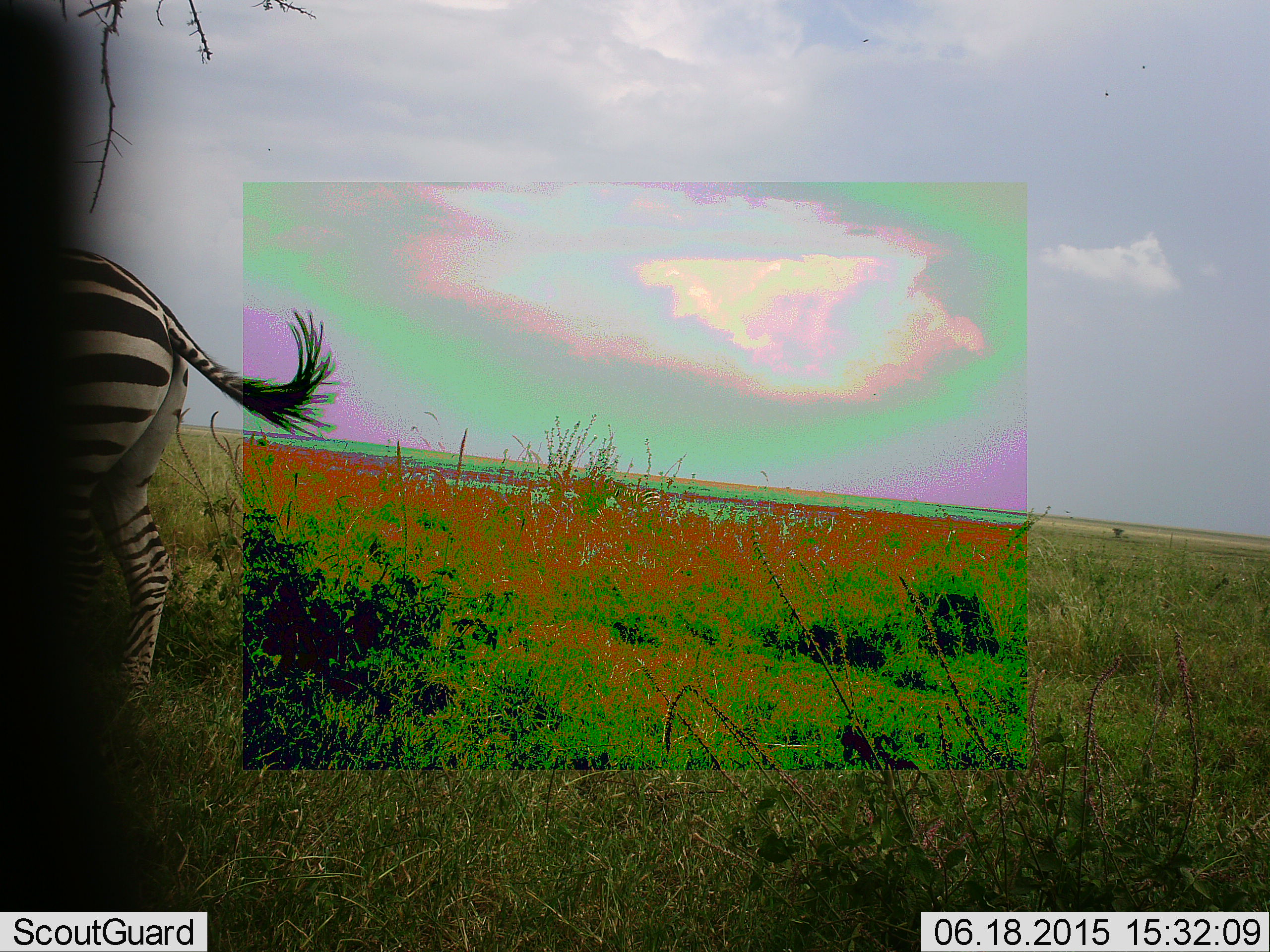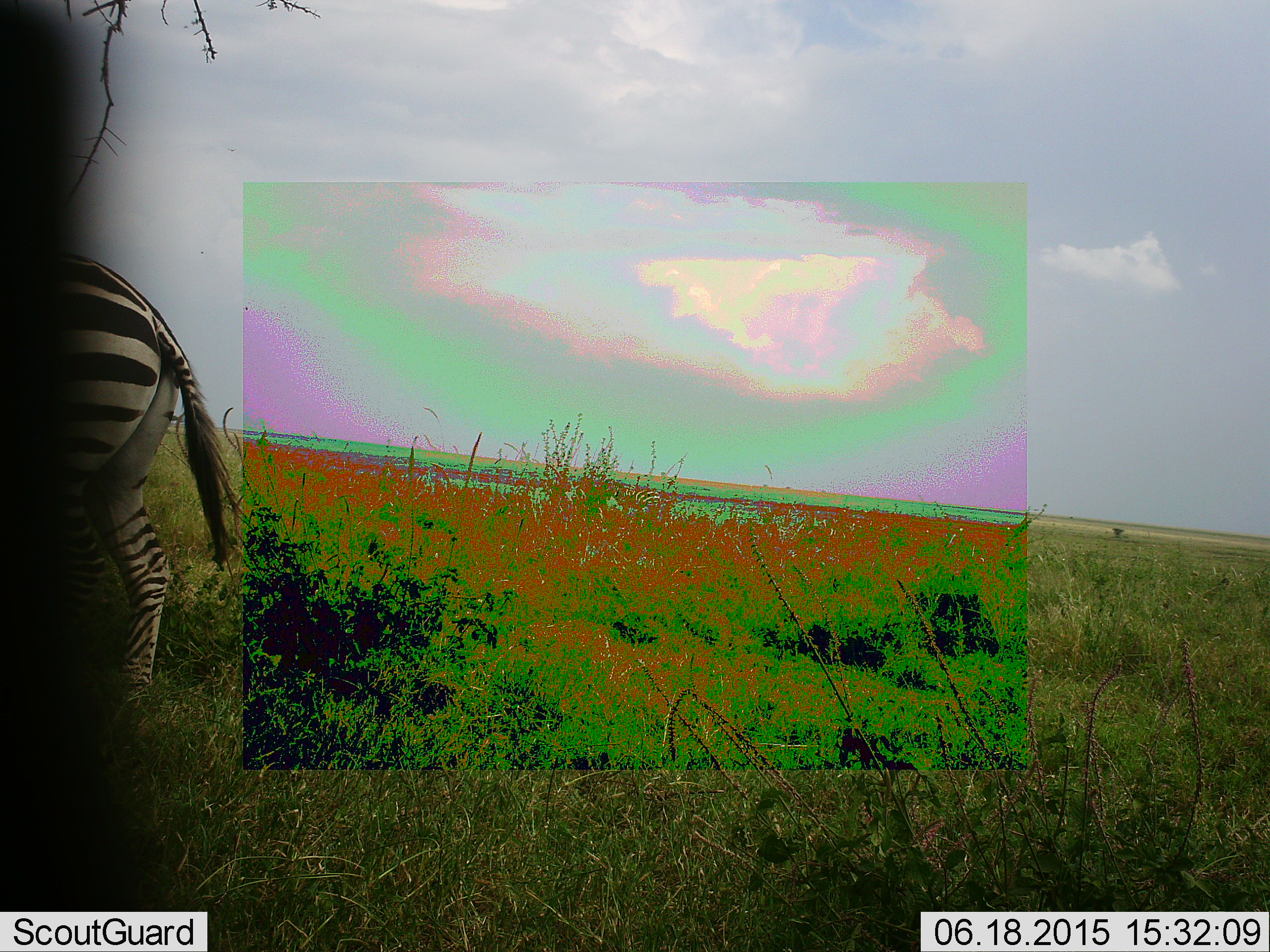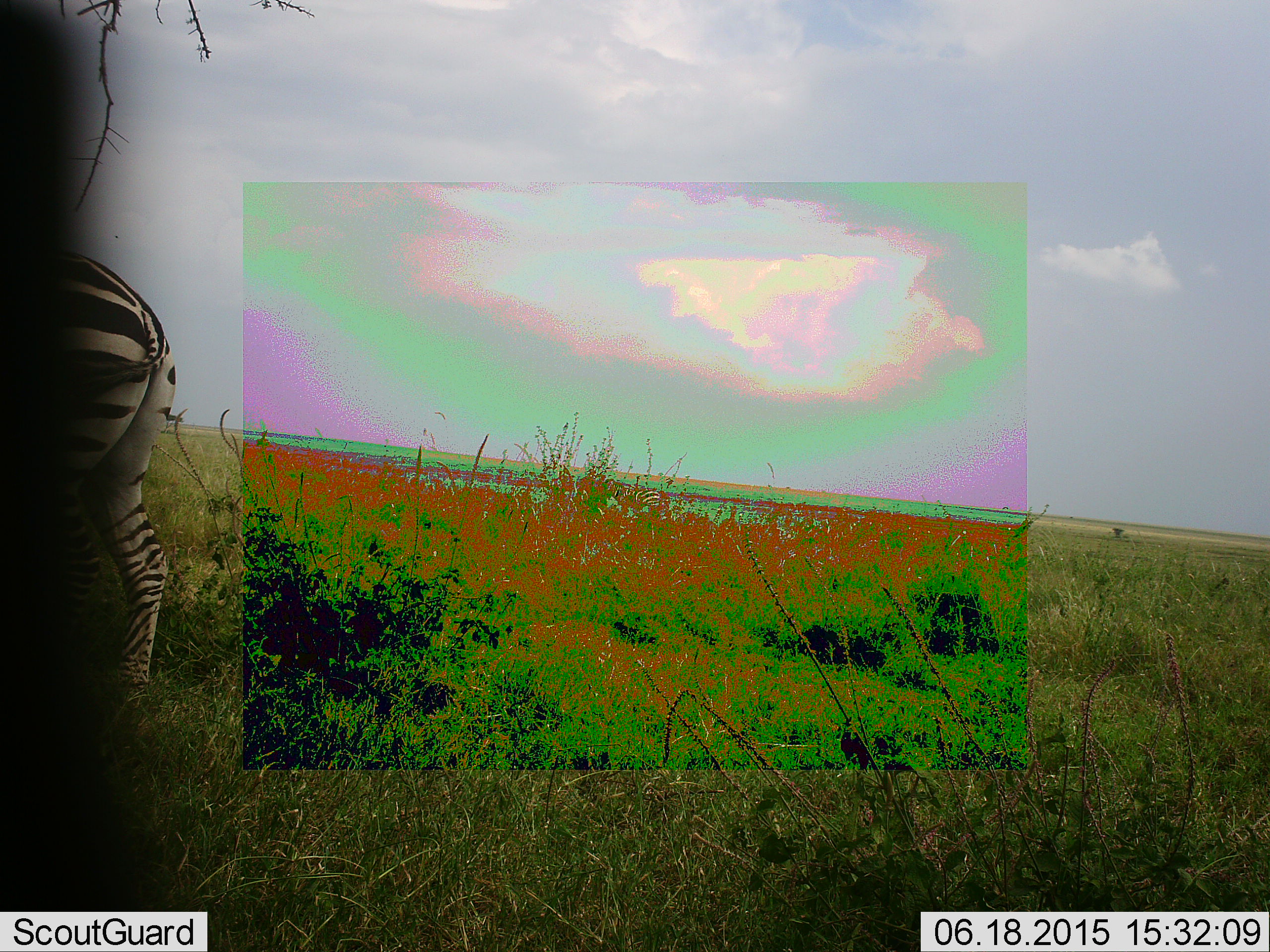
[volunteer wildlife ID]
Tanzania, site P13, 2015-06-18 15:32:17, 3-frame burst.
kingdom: Animalia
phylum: Chordata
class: Mammalia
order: Perissodactyla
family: Equidae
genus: Equus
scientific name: Equus quagga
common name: plains zebra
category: zebra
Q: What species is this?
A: Zebra (plains zebra) (Equus quagga).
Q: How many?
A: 1.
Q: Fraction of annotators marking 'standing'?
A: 90%.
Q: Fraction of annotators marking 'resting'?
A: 0%.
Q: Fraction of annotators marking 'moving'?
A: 10%.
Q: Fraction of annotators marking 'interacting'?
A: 0%.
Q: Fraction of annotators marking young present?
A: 0%.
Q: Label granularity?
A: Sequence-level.